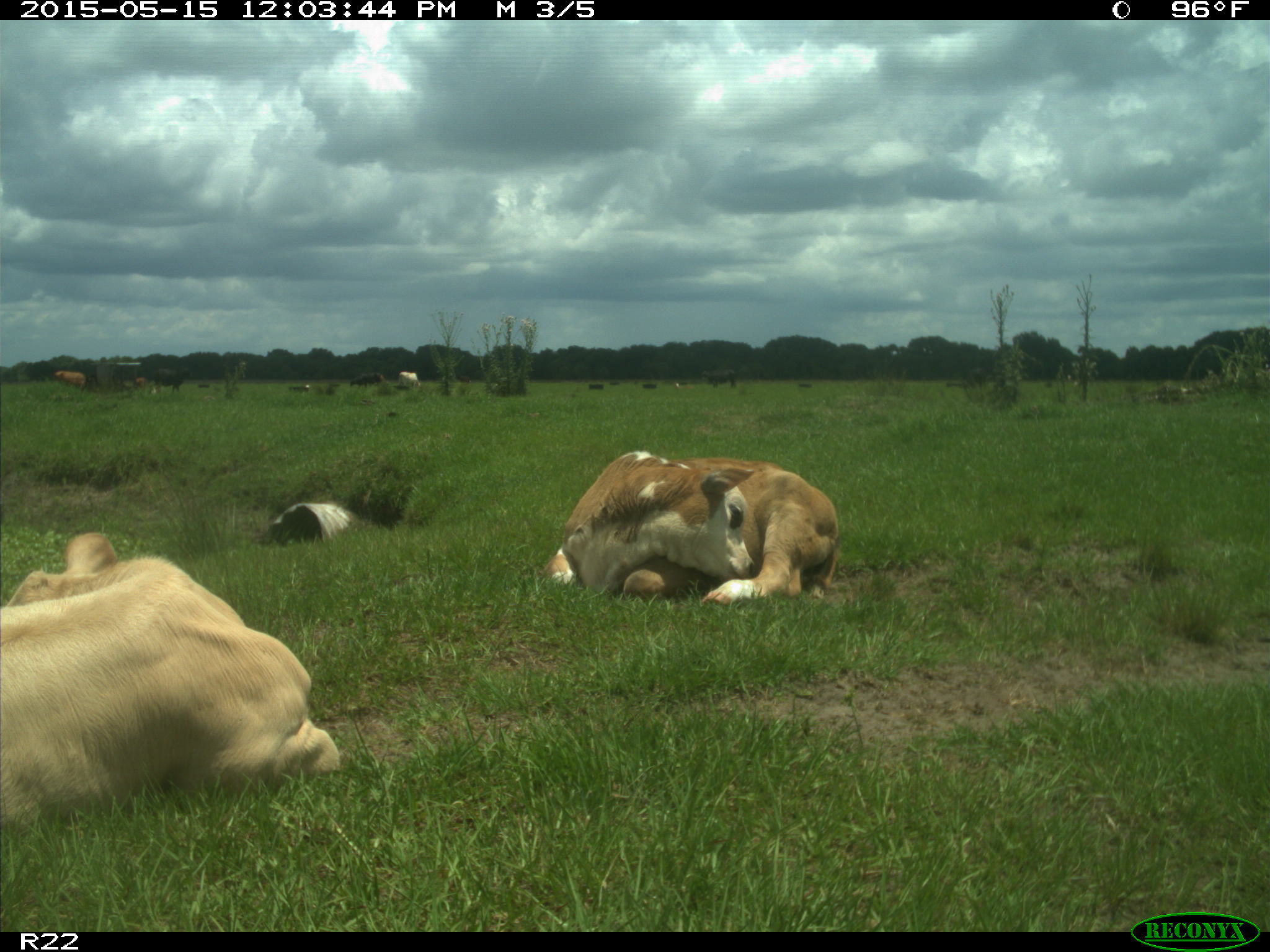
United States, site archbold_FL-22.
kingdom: Animalia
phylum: Chordata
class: Mammalia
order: Artiodactyla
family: Bovidae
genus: Bos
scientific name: Bos taurus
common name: domestic cow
Bos taurus (domestic cow).